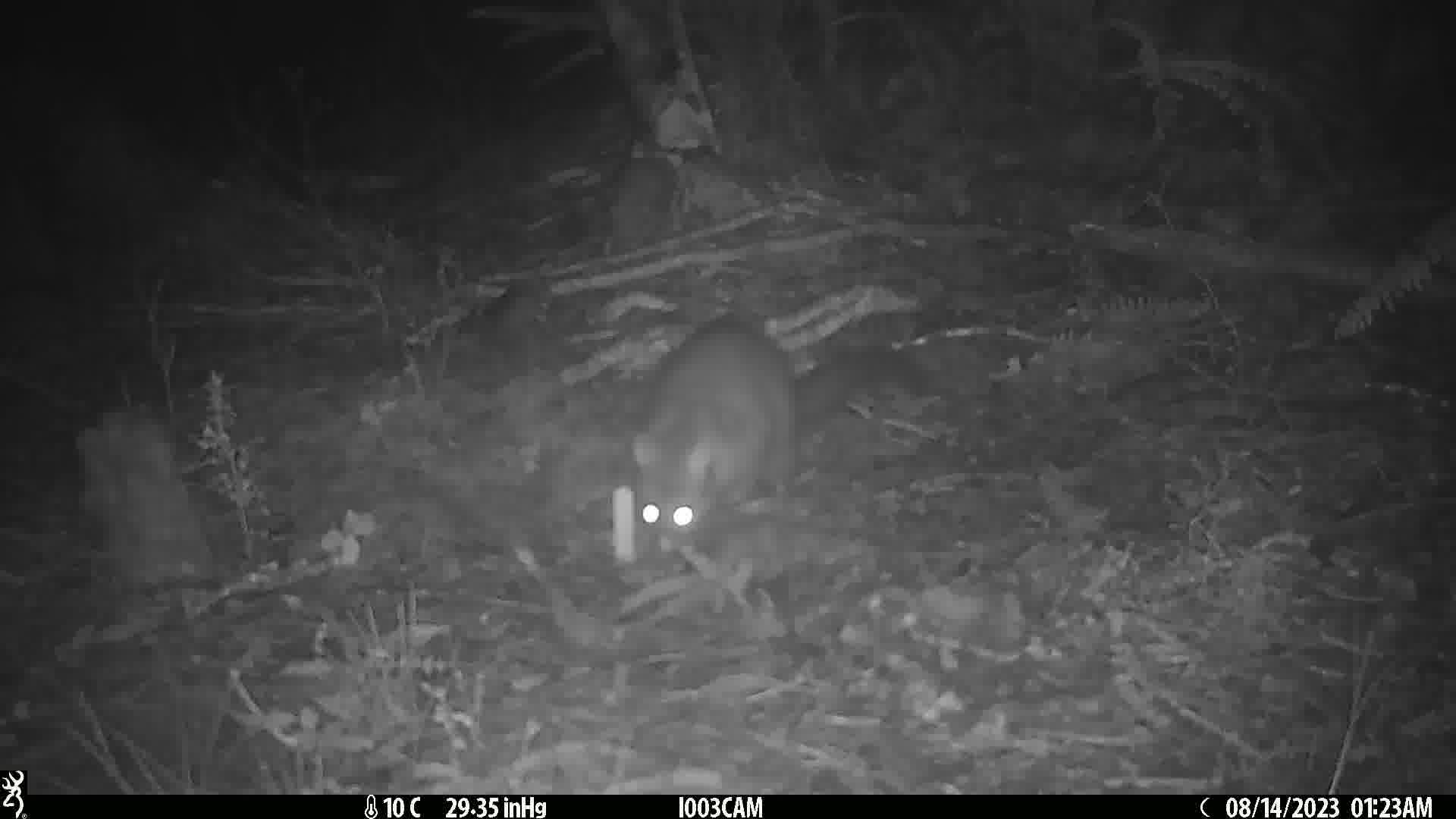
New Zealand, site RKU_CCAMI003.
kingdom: Animalia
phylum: Chordata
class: Mammalia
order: Diprotodontia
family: Phalangeridae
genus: Trichosurus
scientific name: Trichosurus vulpecula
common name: common brushtail possum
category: possum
Possum (common brushtail possum) (Trichosurus vulpecula).